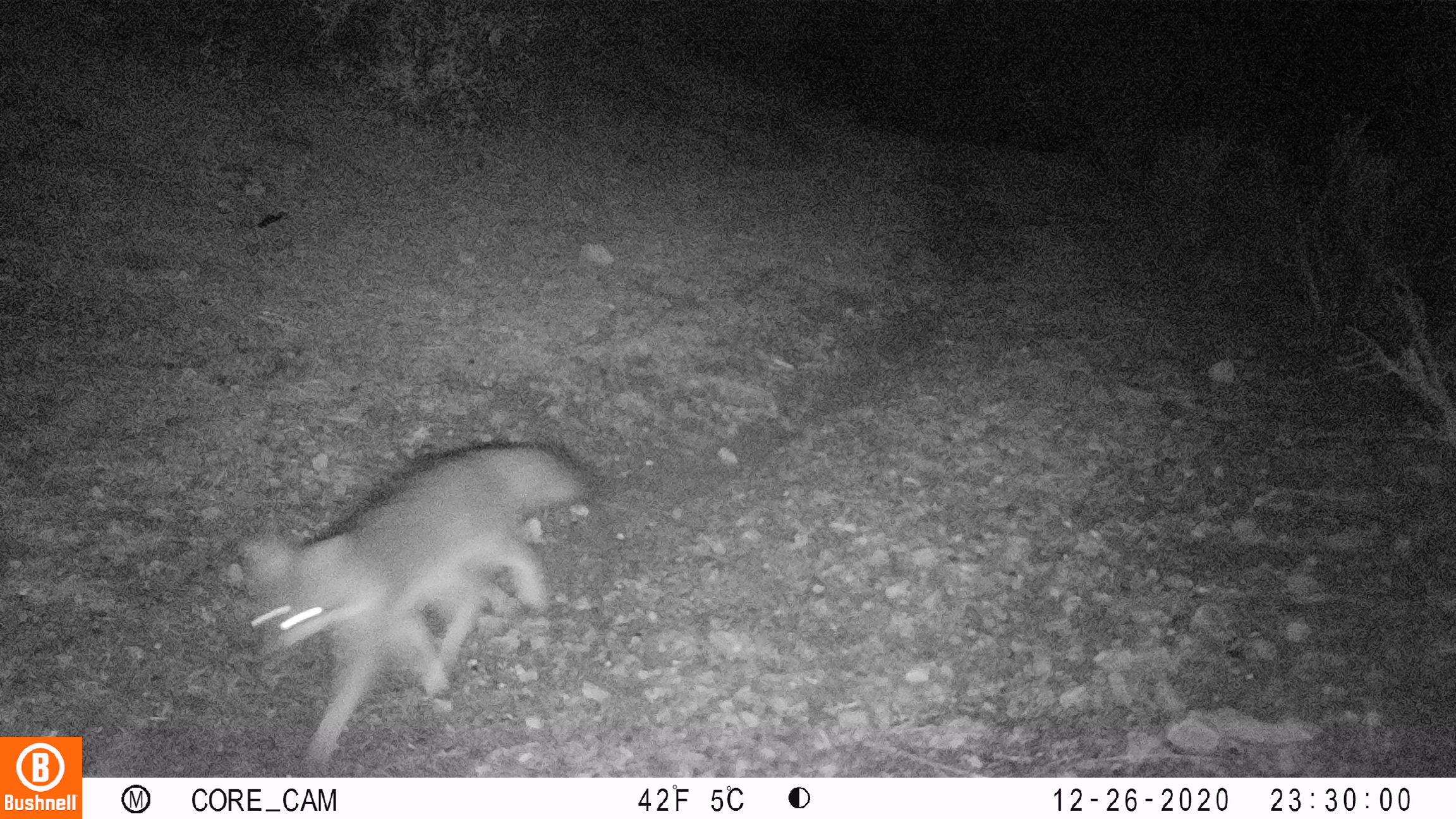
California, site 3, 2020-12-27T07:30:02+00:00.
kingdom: Animalia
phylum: Chordata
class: Mammalia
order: Carnivora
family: Canidae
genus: Urocyon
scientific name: Urocyon cinereoargenteus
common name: gray fox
Gray fox (Urocyon cinereoargenteus).